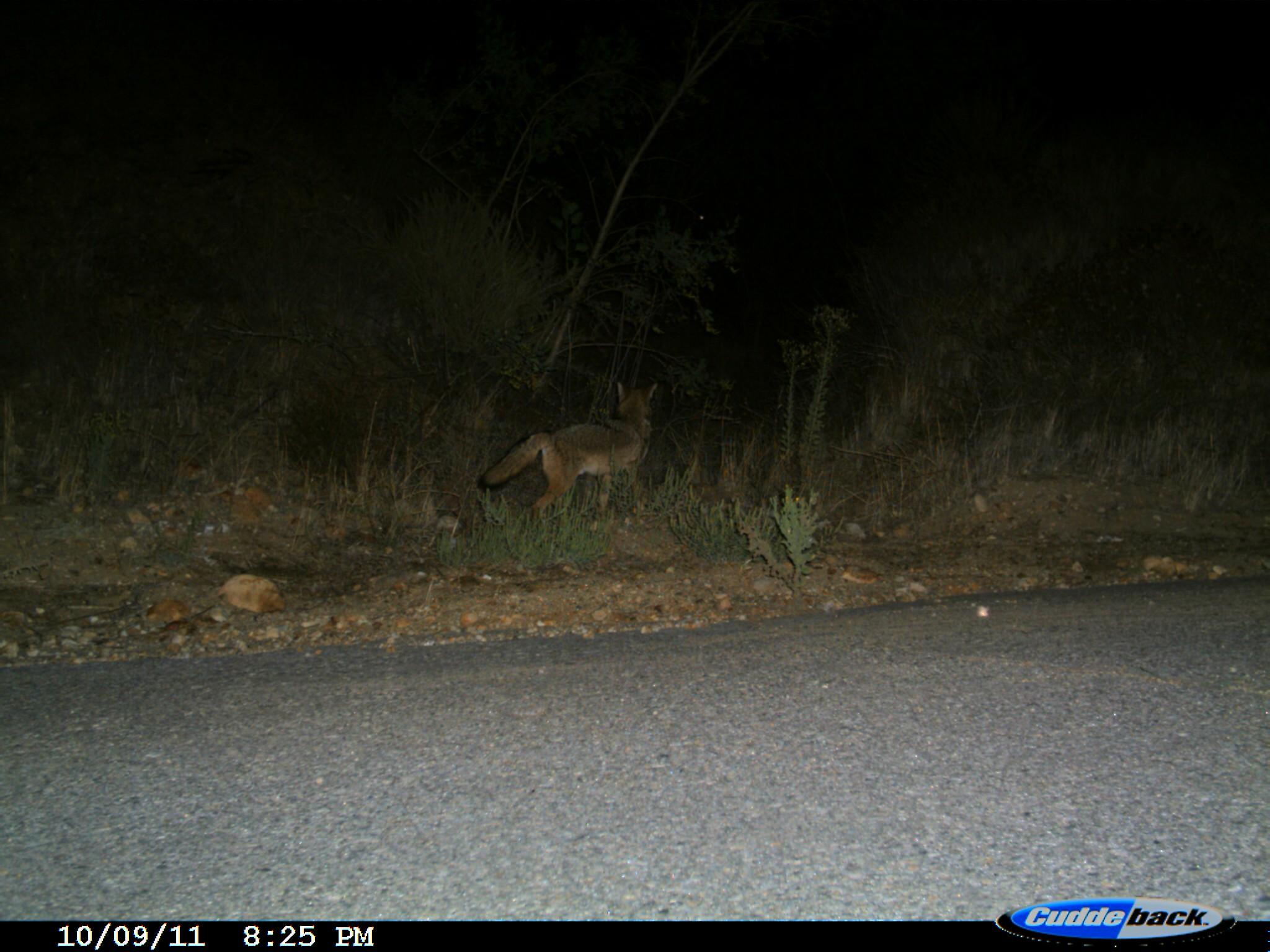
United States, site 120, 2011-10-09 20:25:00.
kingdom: Animalia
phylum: Chordata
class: Mammalia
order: Carnivora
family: Canidae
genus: Canis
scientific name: Canis latrans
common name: coyote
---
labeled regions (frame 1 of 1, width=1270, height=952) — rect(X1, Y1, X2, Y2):
coyote: rect(478, 367, 681, 530)